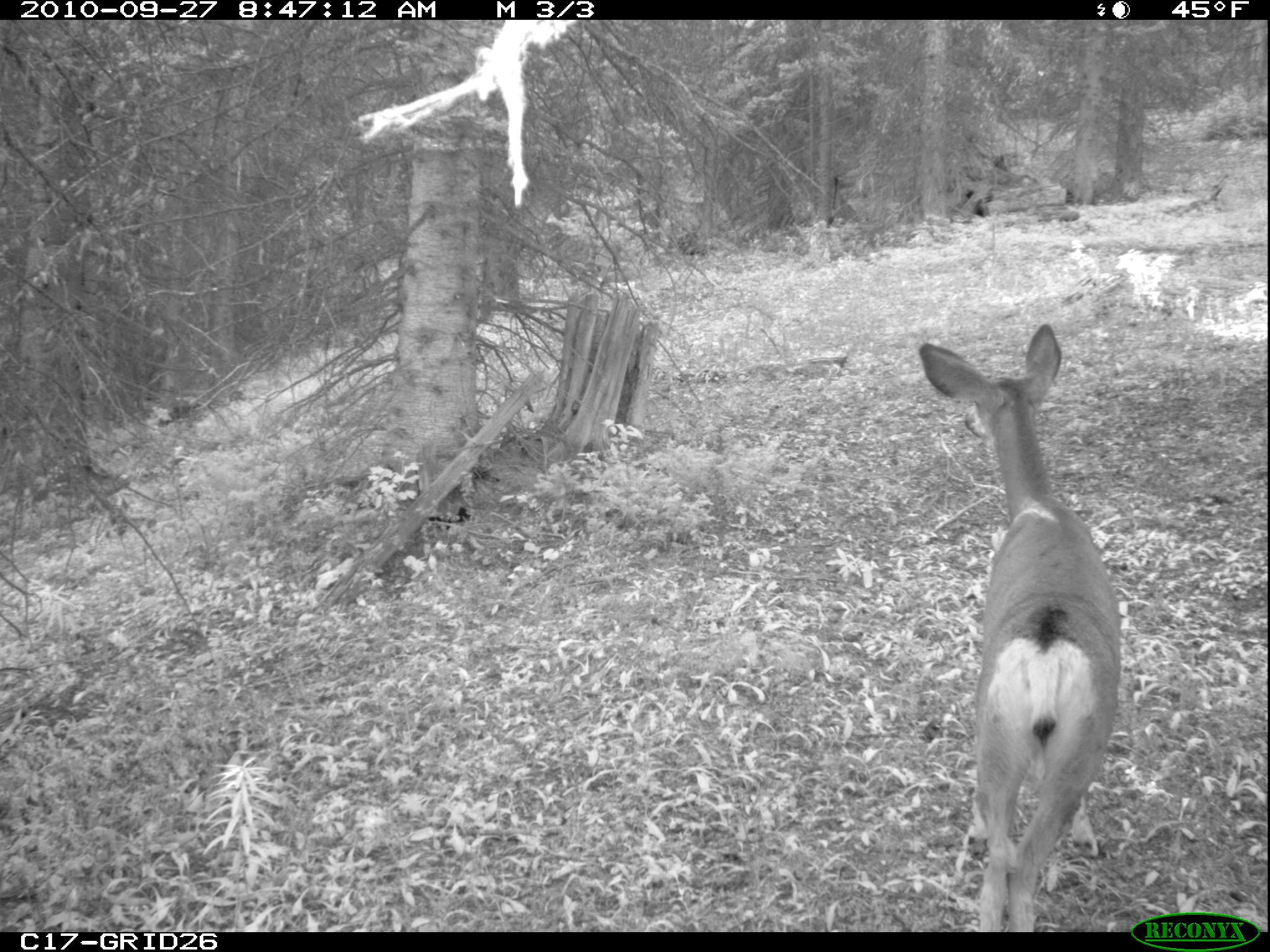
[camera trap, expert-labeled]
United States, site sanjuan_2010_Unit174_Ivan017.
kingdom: Animalia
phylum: Chordata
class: Mammalia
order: Artiodactyla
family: Cervidae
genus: Odocoileus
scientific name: Odocoileus hemionus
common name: mule deer